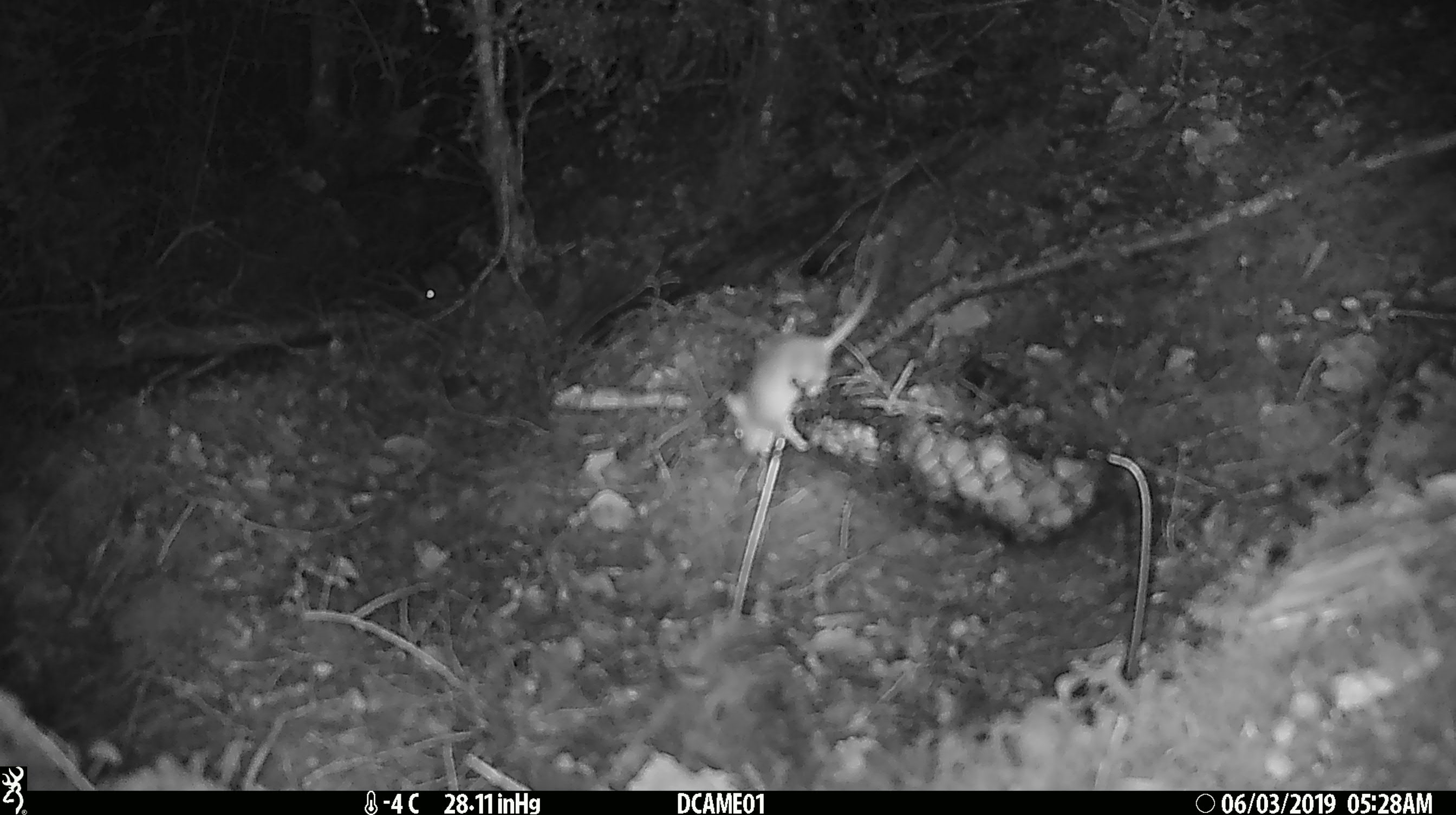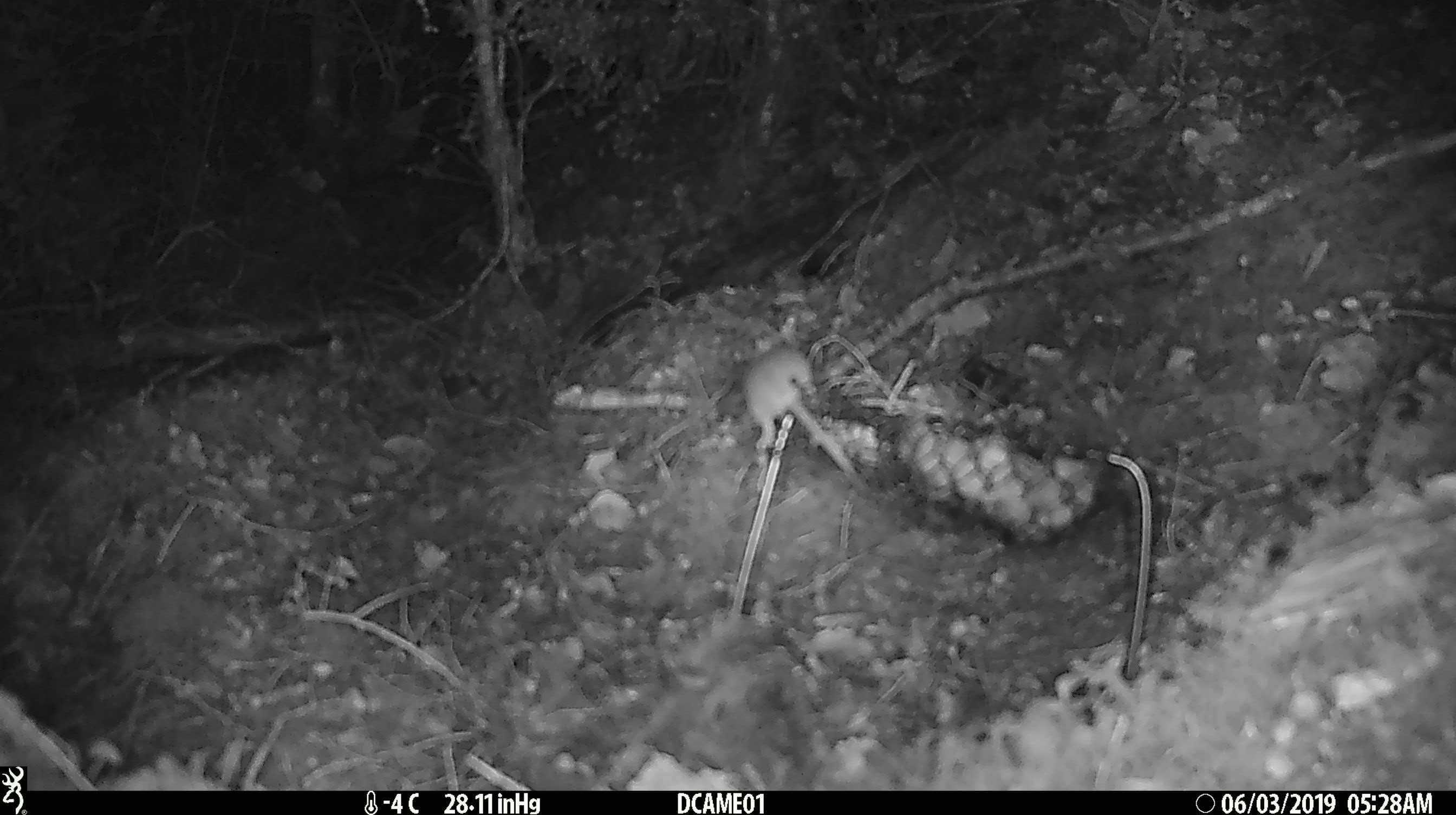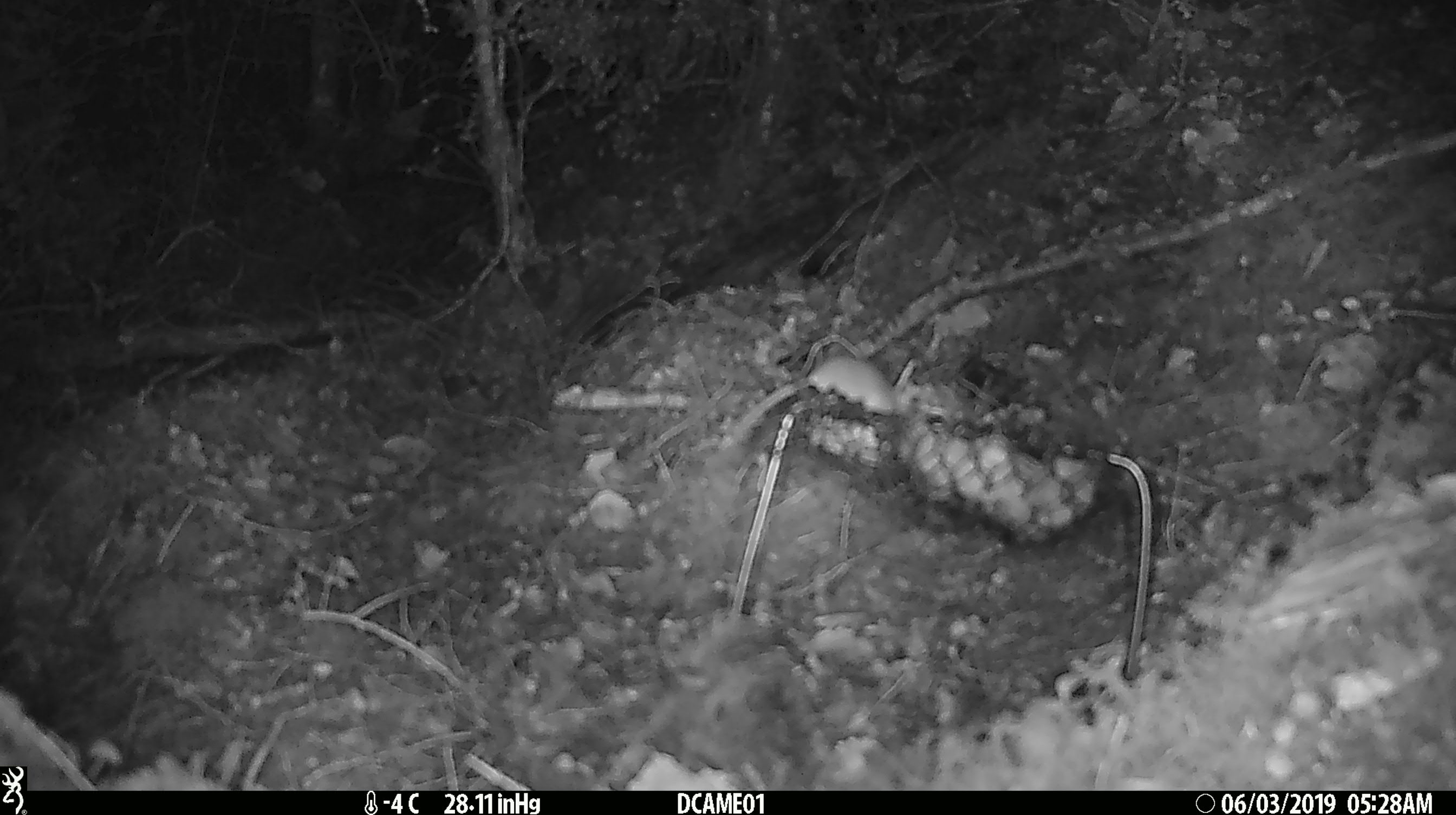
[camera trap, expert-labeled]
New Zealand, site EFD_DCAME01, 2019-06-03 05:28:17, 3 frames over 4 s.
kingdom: Animalia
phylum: Chordata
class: Mammalia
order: Rodentia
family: Muridae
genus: Mus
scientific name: Mus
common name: mouse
Mouse (Mus).